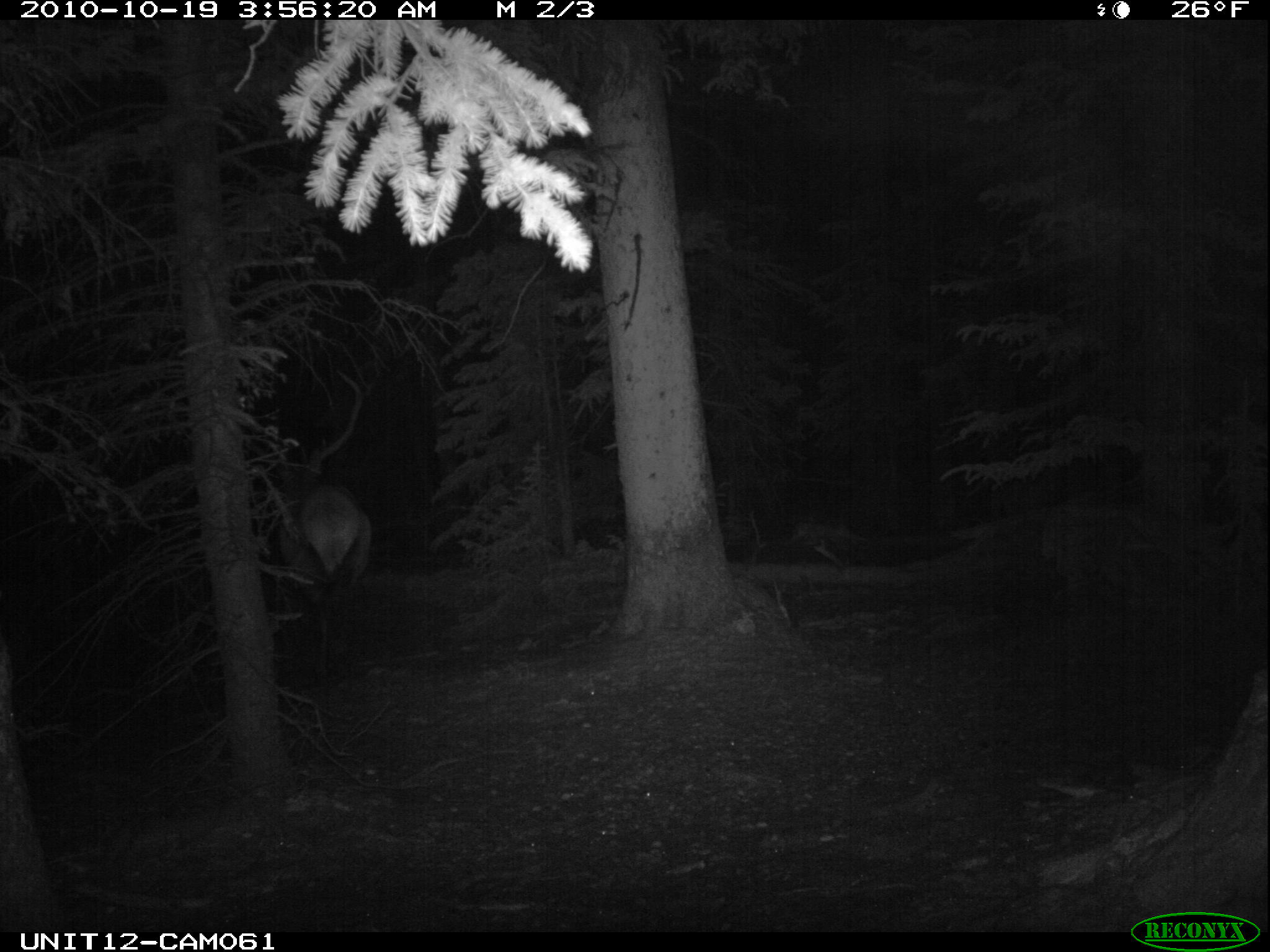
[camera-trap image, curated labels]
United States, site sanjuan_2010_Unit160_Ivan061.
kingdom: Animalia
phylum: Chordata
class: Mammalia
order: Artiodactyla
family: Cervidae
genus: Cervus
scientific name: Cervus elaphus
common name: red deer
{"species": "Cervus elaphus (red deer)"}